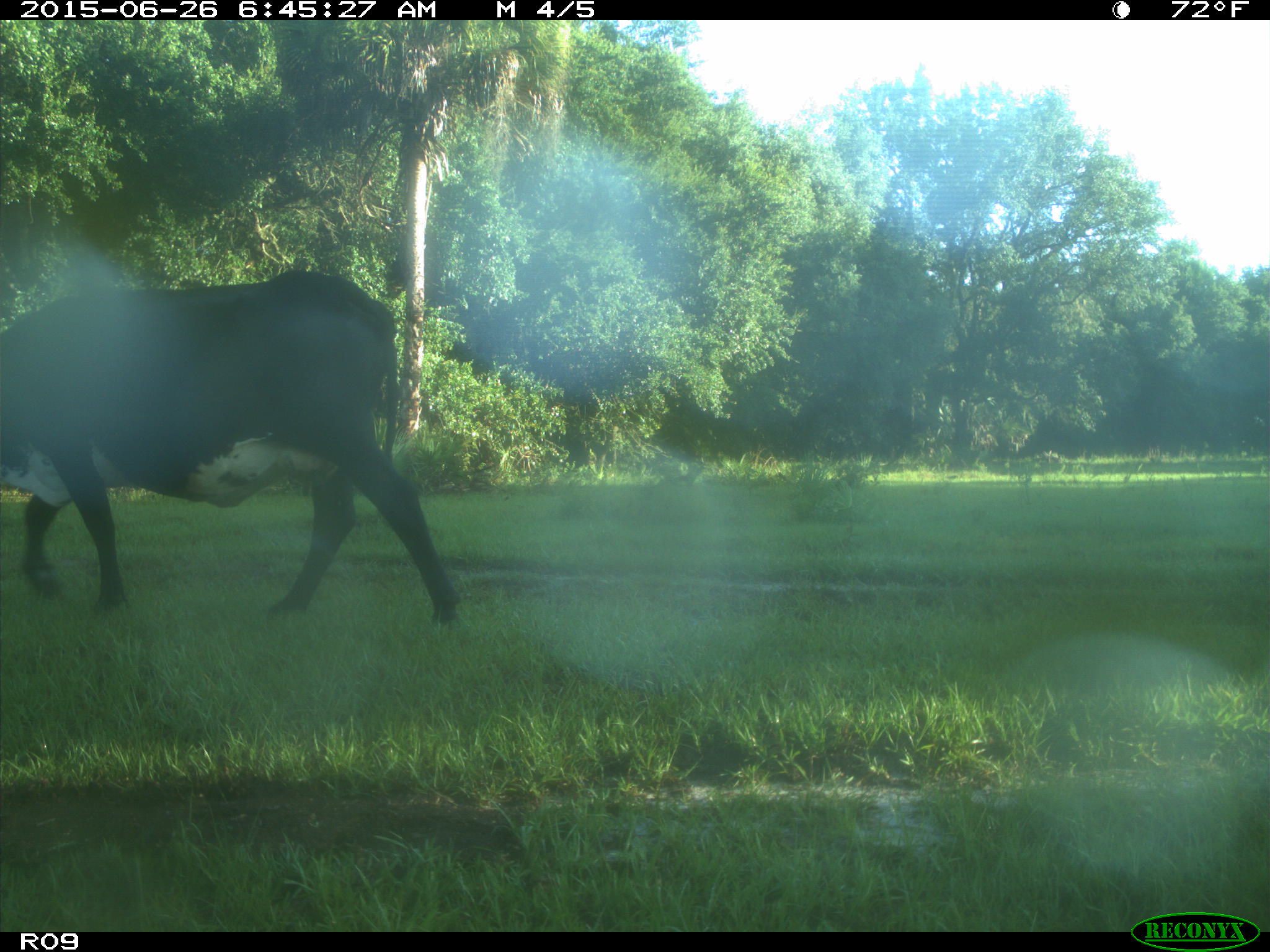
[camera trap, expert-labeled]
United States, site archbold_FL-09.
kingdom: Animalia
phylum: Chordata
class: Mammalia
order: Artiodactyla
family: Bovidae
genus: Bos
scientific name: Bos taurus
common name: domestic cow